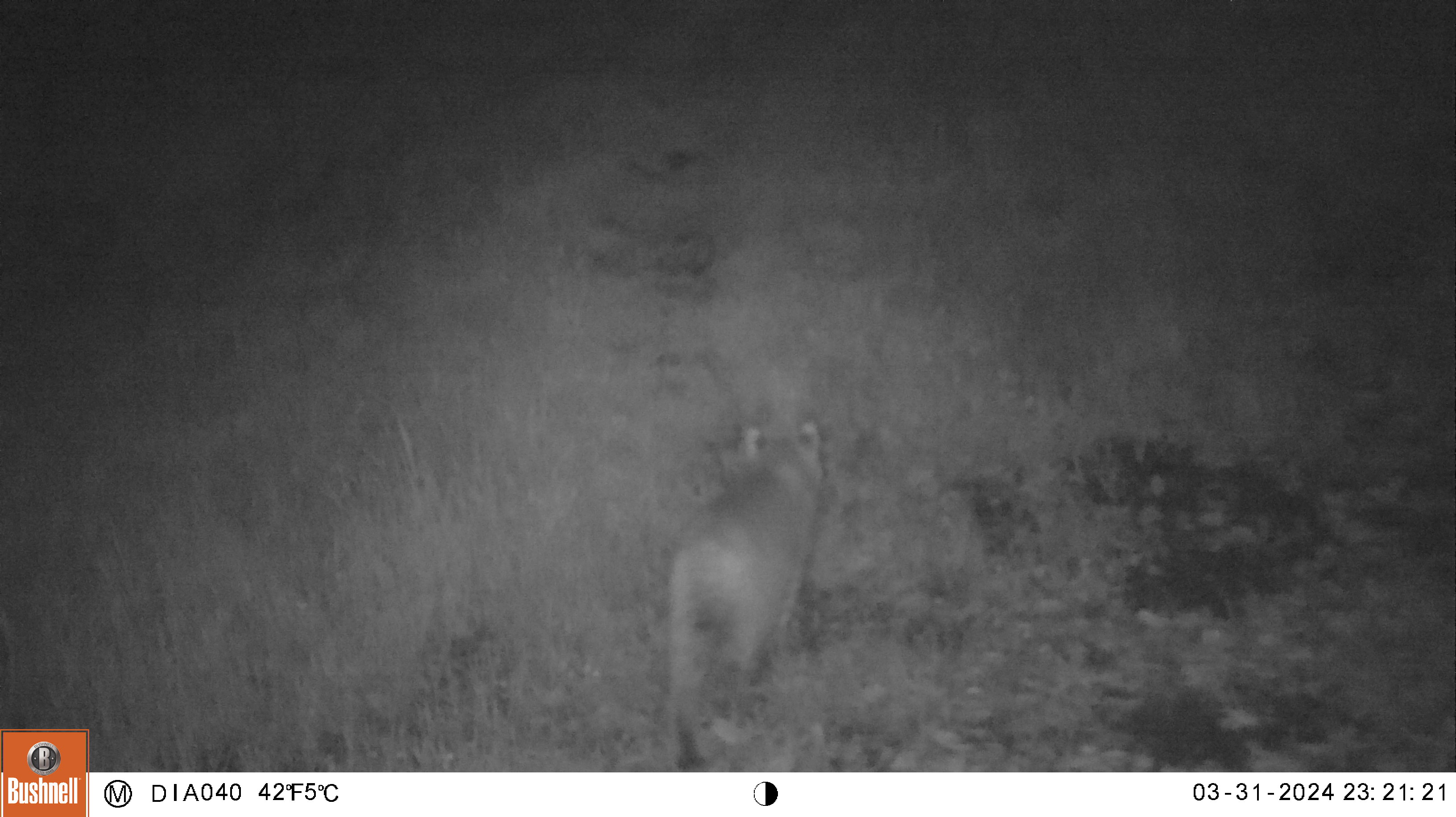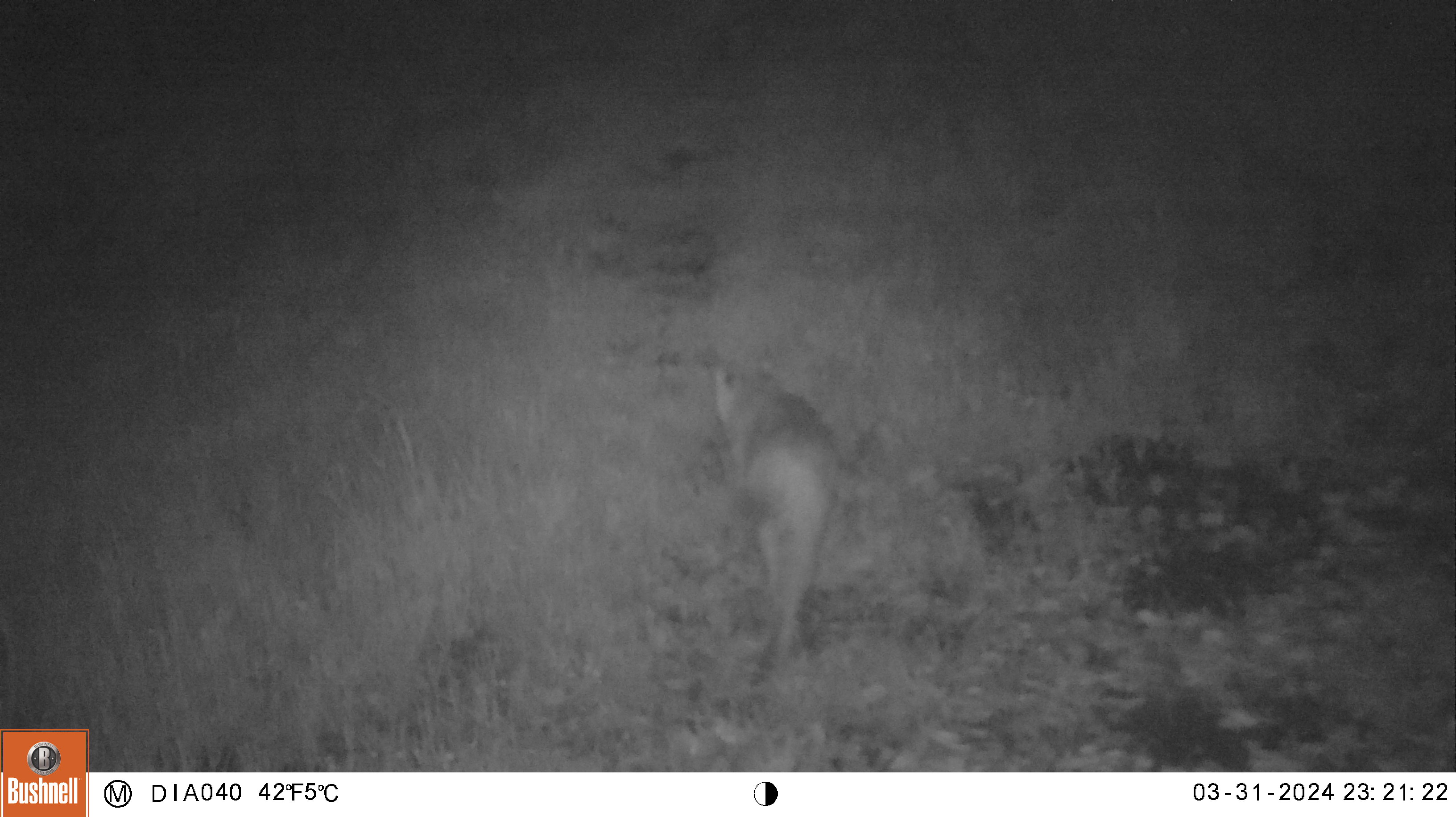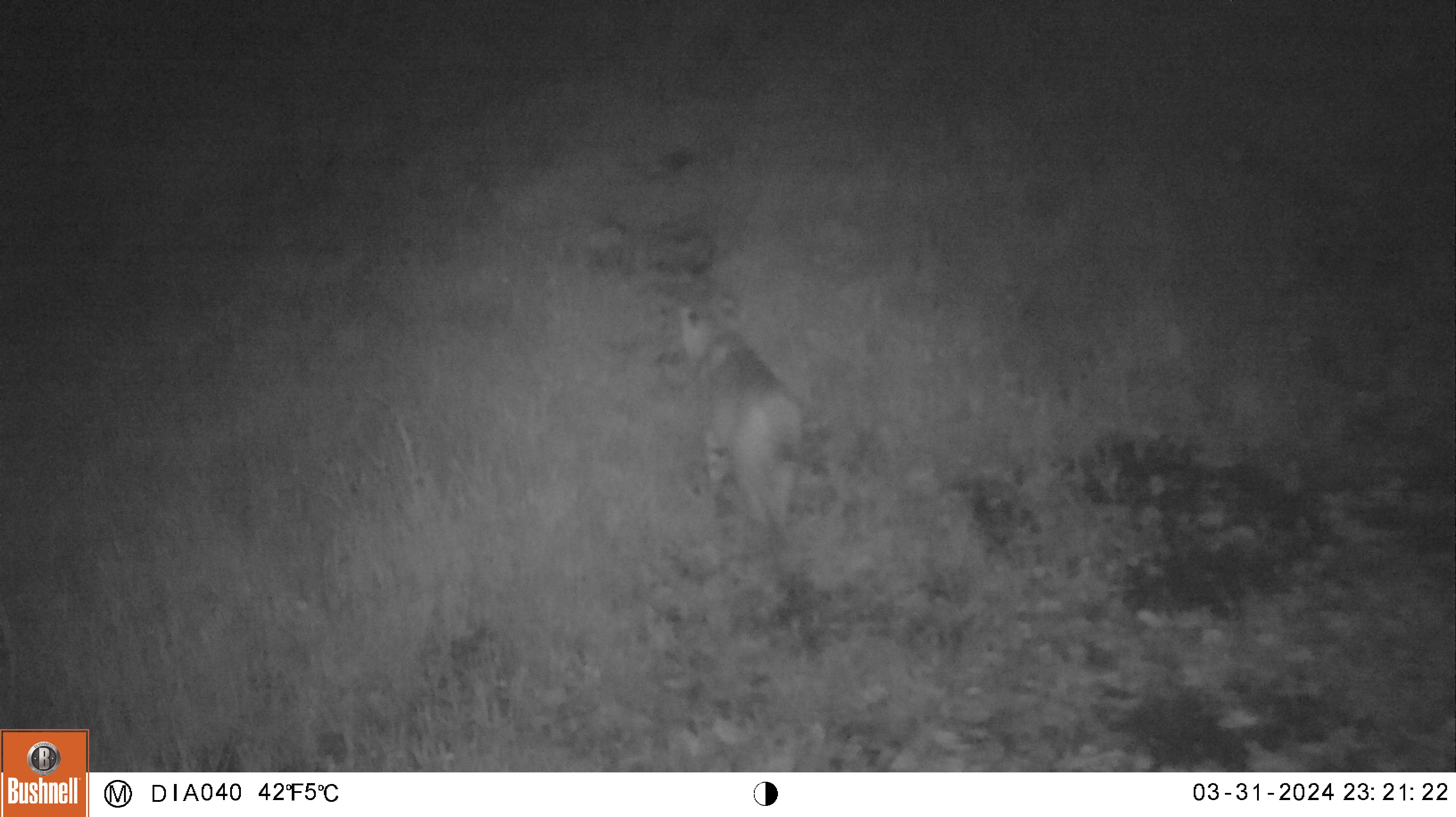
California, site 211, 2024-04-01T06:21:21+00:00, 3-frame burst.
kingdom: Animalia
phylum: Chordata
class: Mammalia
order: Carnivora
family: Felidae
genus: Lynx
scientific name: Lynx rufus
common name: bobcat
Bobcat (Lynx rufus).